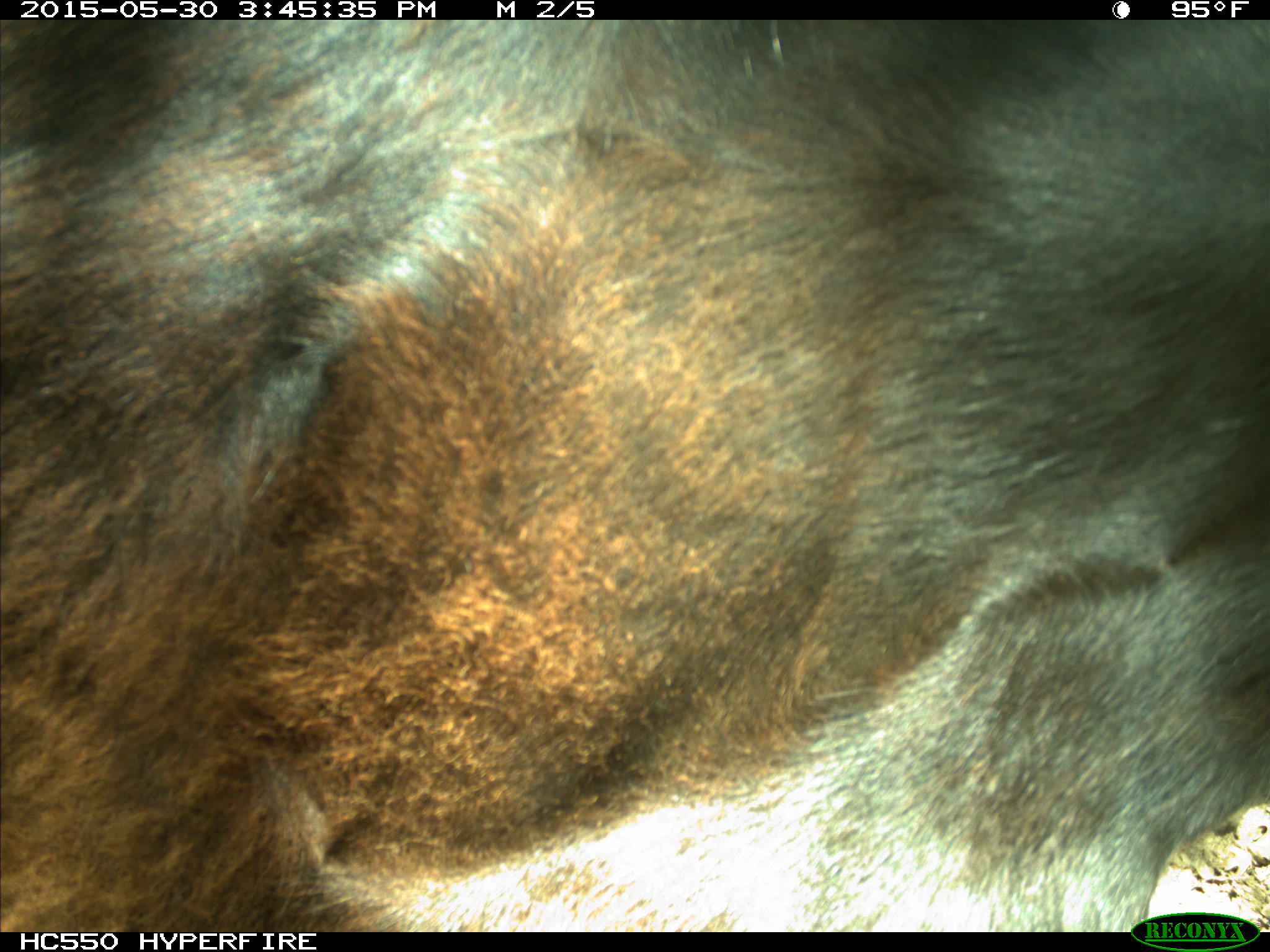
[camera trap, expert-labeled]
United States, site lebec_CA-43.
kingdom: Animalia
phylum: Chordata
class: Mammalia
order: Artiodactyla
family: Bovidae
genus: Bos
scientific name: Bos taurus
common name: domestic cow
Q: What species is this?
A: Bos taurus (domestic cow).